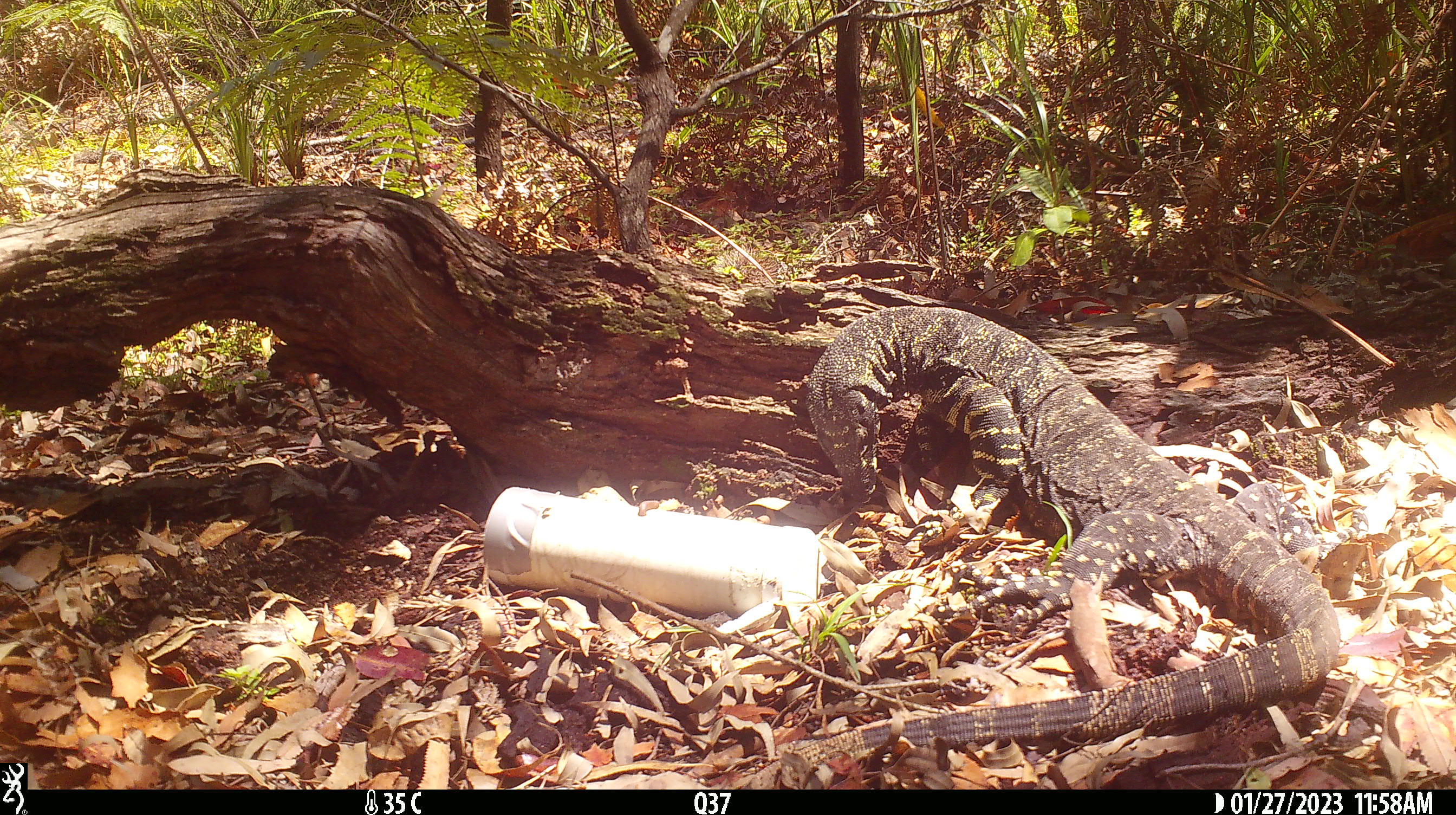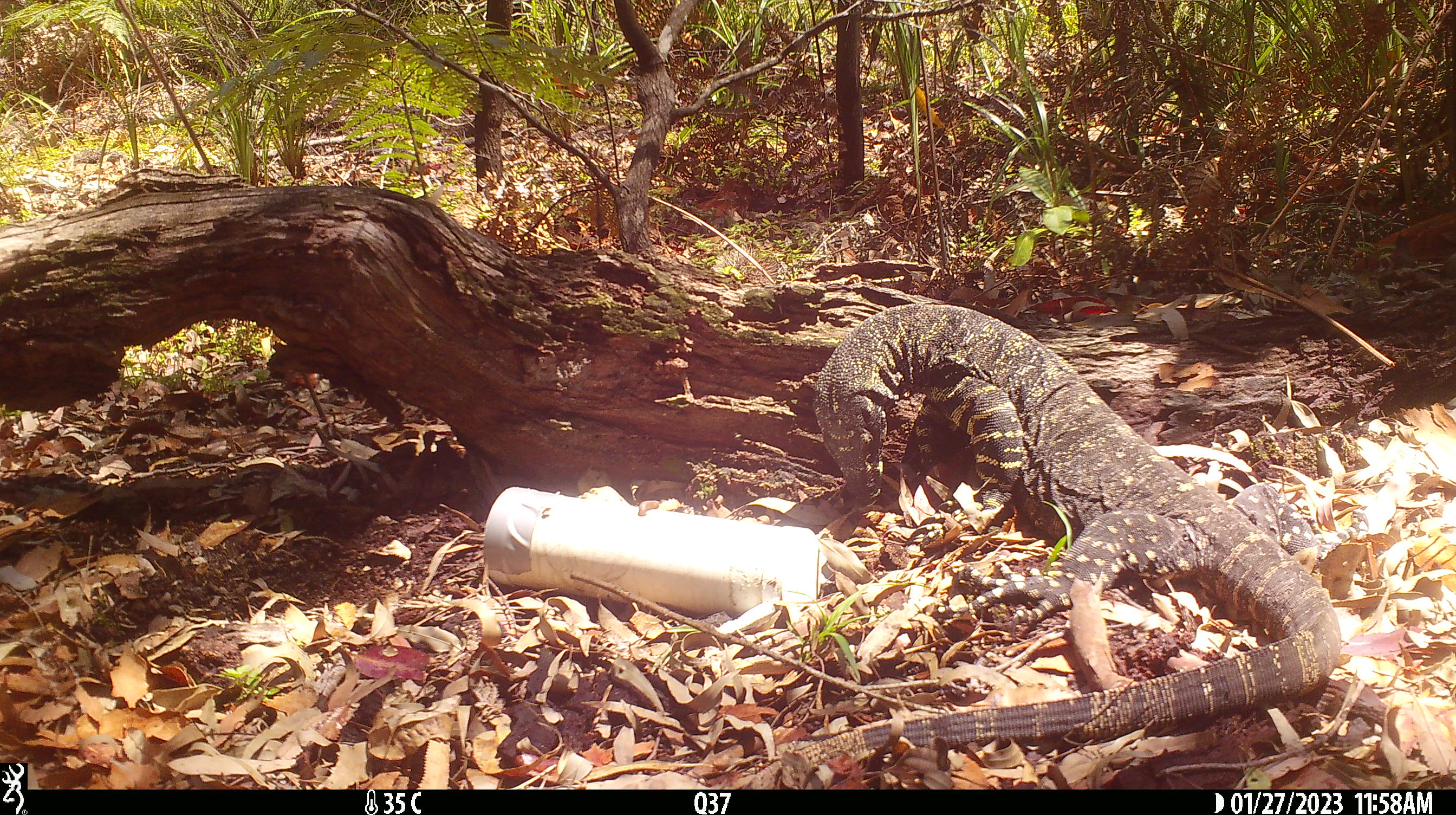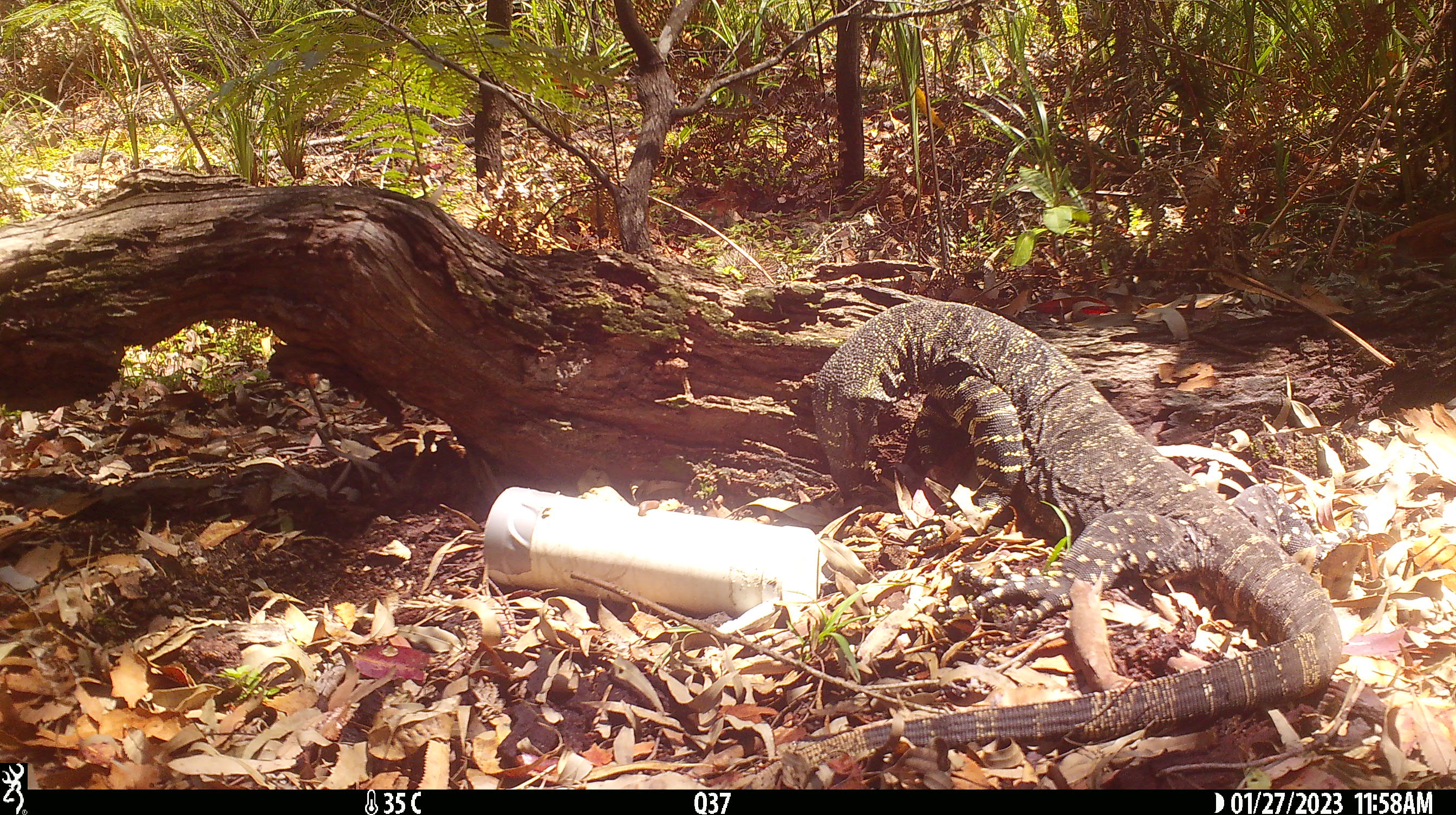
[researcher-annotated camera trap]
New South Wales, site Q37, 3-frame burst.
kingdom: Animalia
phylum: Chordata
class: Reptilia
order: Squamata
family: Varanidae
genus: Varanus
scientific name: Varanus varius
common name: lace monitor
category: goanna